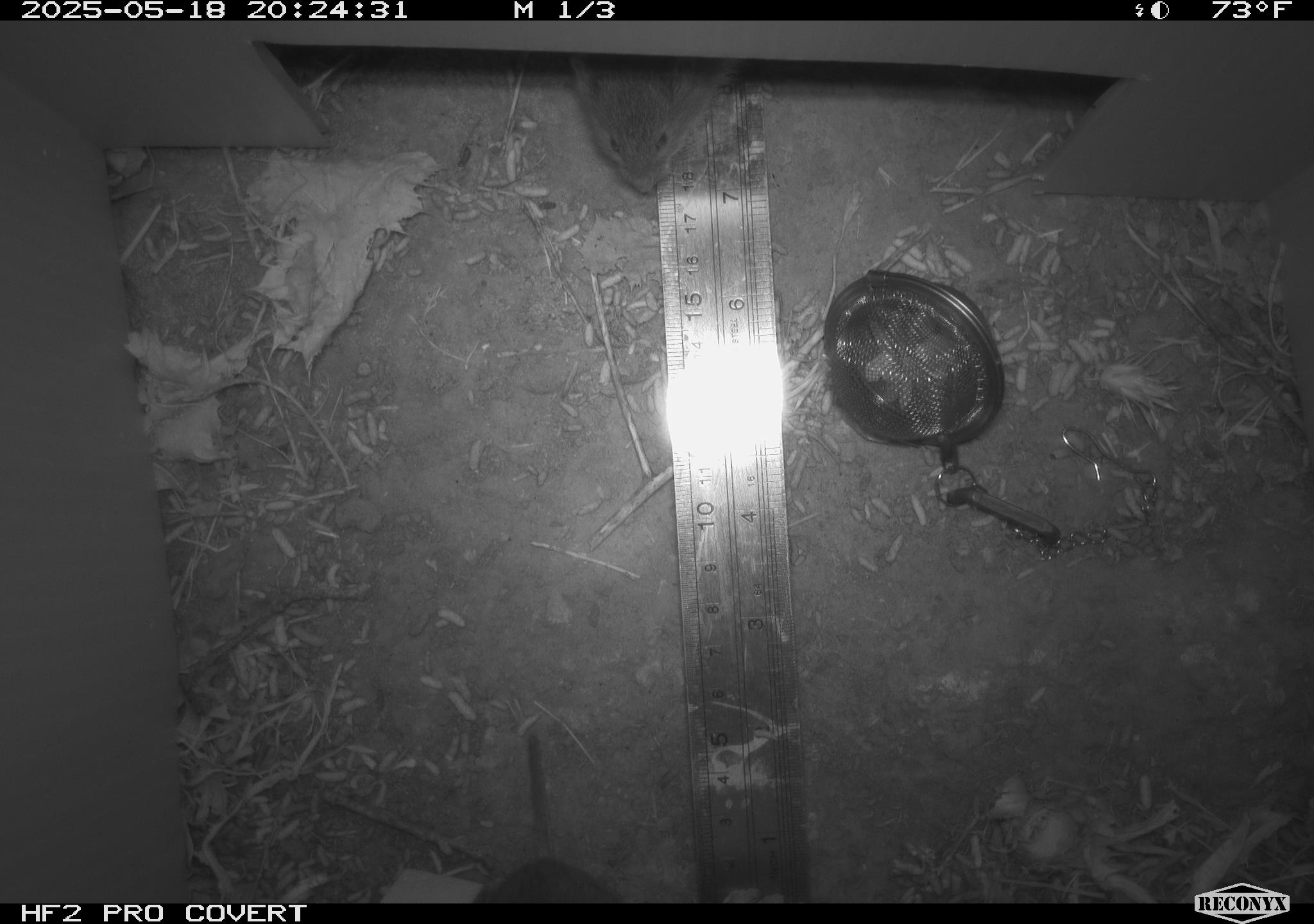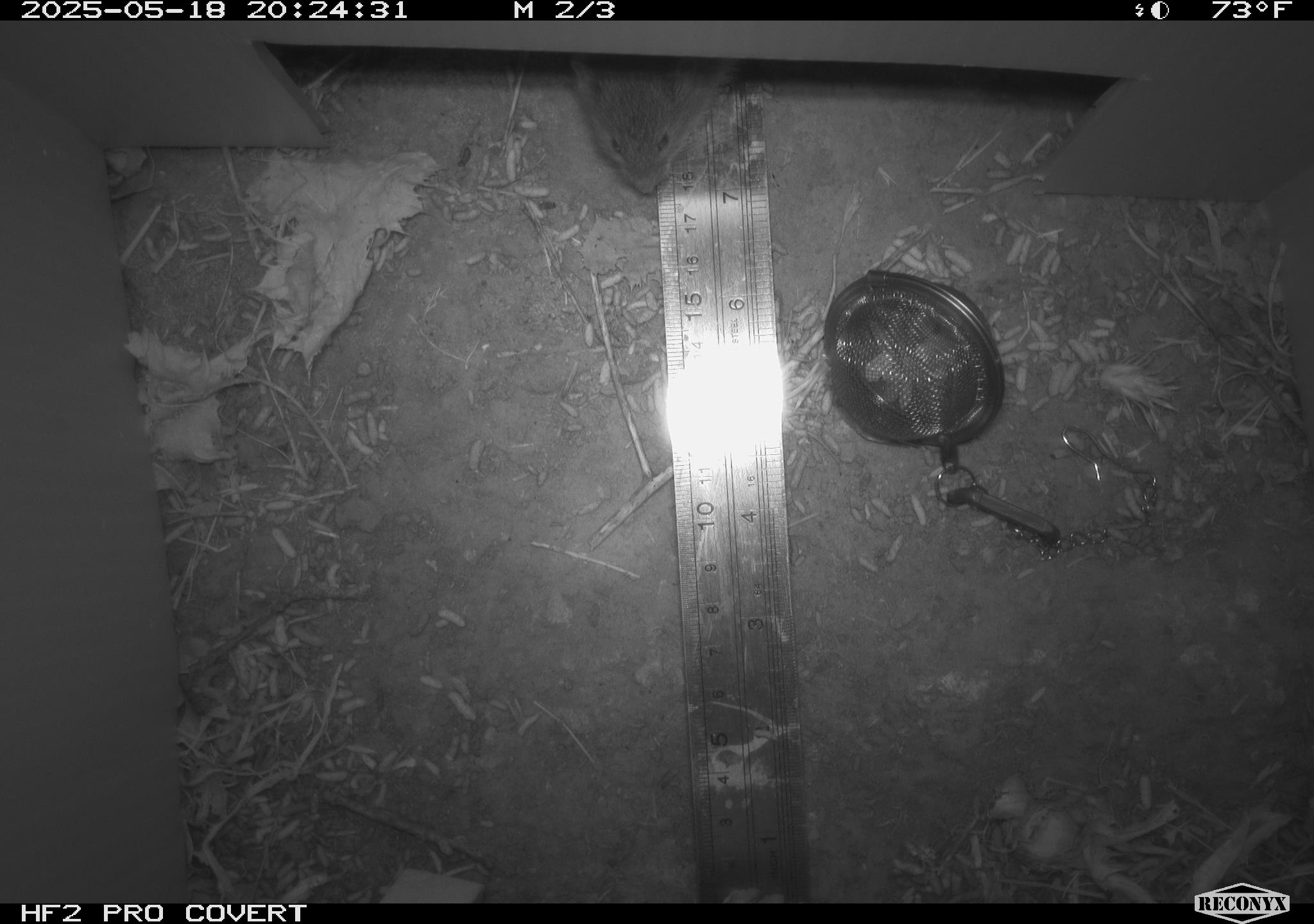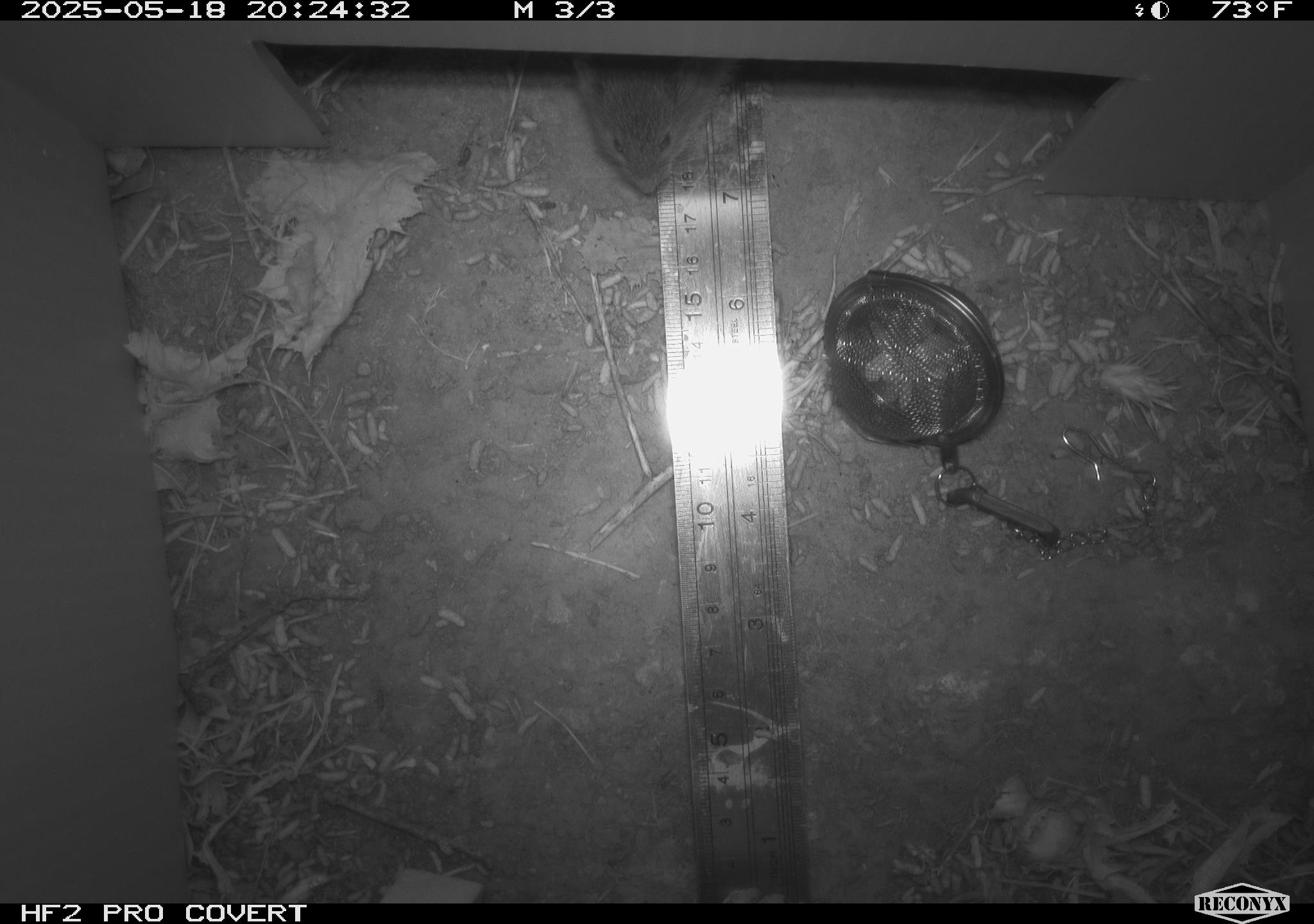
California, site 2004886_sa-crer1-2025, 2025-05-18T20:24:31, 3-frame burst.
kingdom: Animalia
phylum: Chordata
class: Mammalia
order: Rodentia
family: Cricetidae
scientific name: Arvicolinae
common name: voles, lemmings, and muskrats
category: arvicolinae subfamily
Arvicolinae subfamily (voles, lemmings, and muskrats) (Arvicolinae).